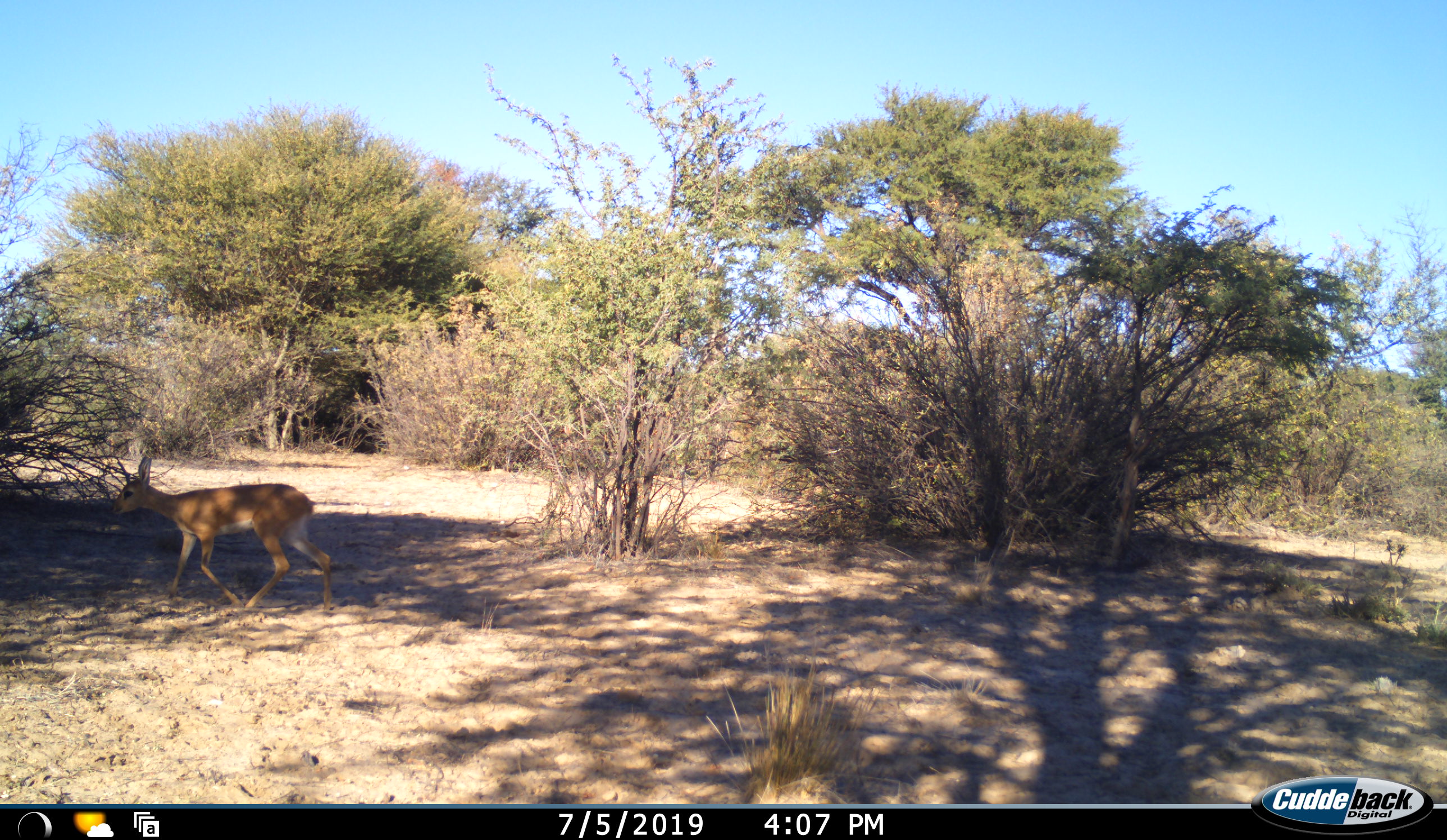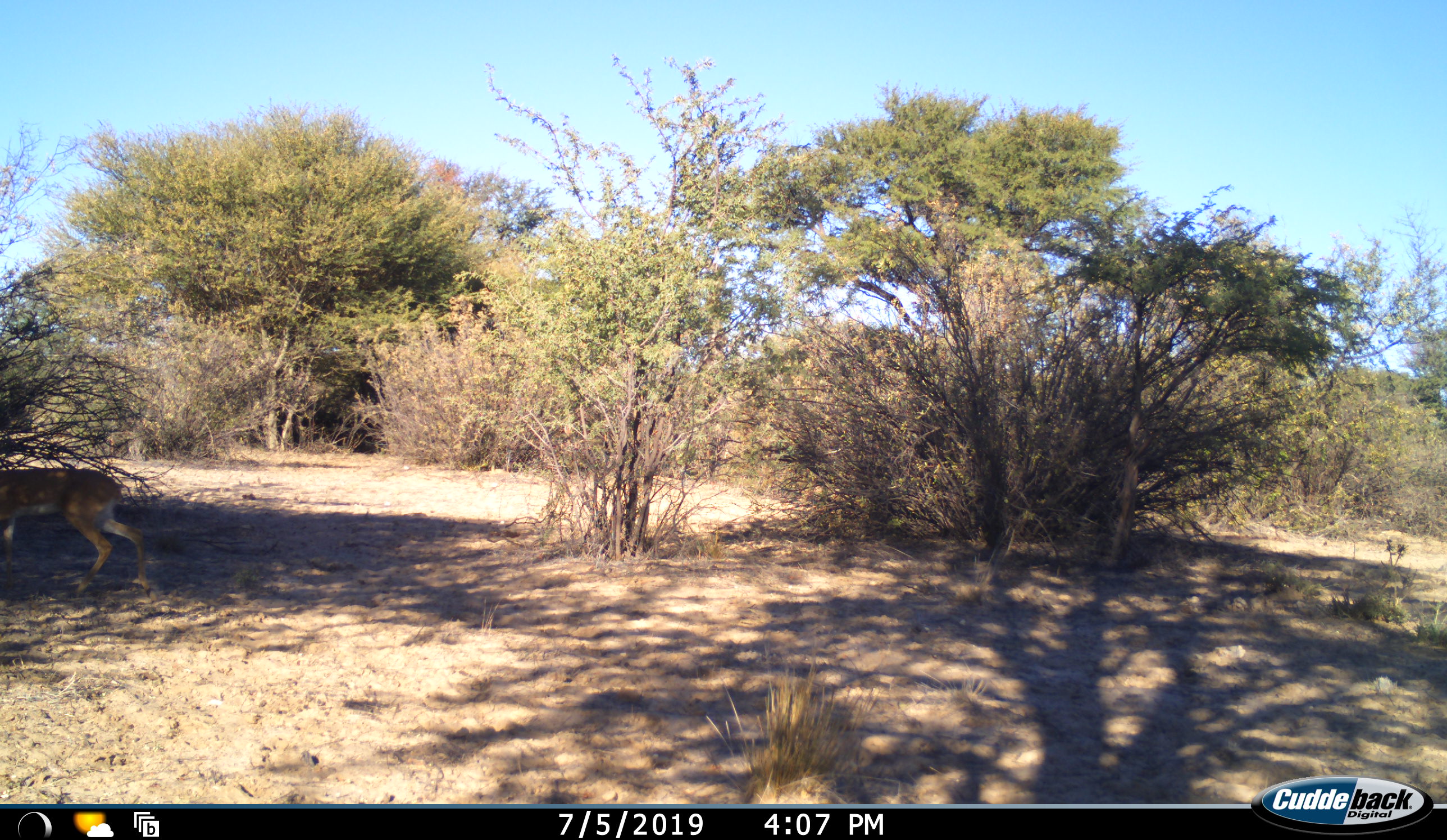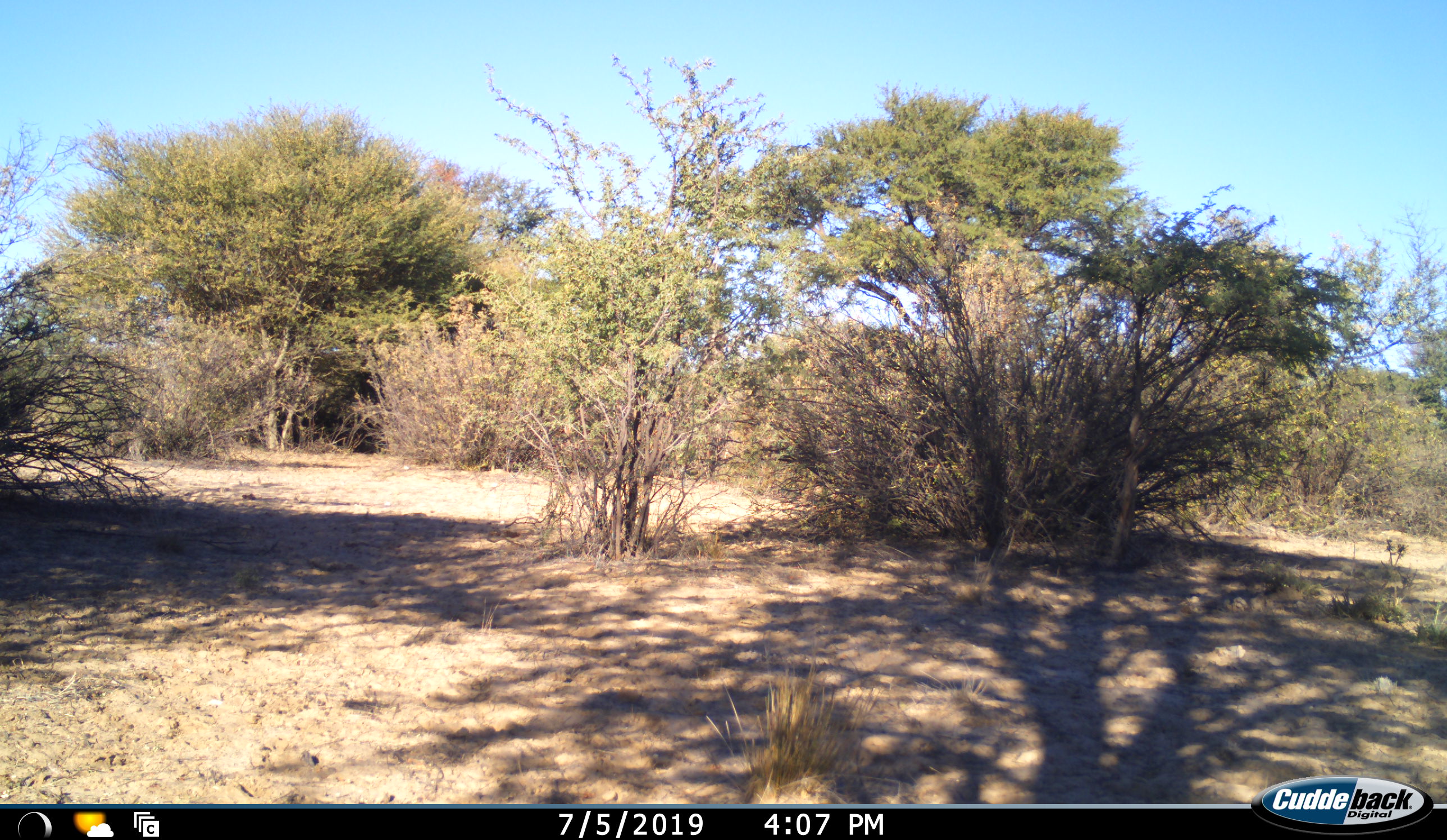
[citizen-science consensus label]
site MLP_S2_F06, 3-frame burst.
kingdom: Animalia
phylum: Chordata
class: Mammalia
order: Artiodactyla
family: Bovidae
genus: Raphicerus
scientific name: Raphicerus campestris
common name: steenbok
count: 1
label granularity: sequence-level